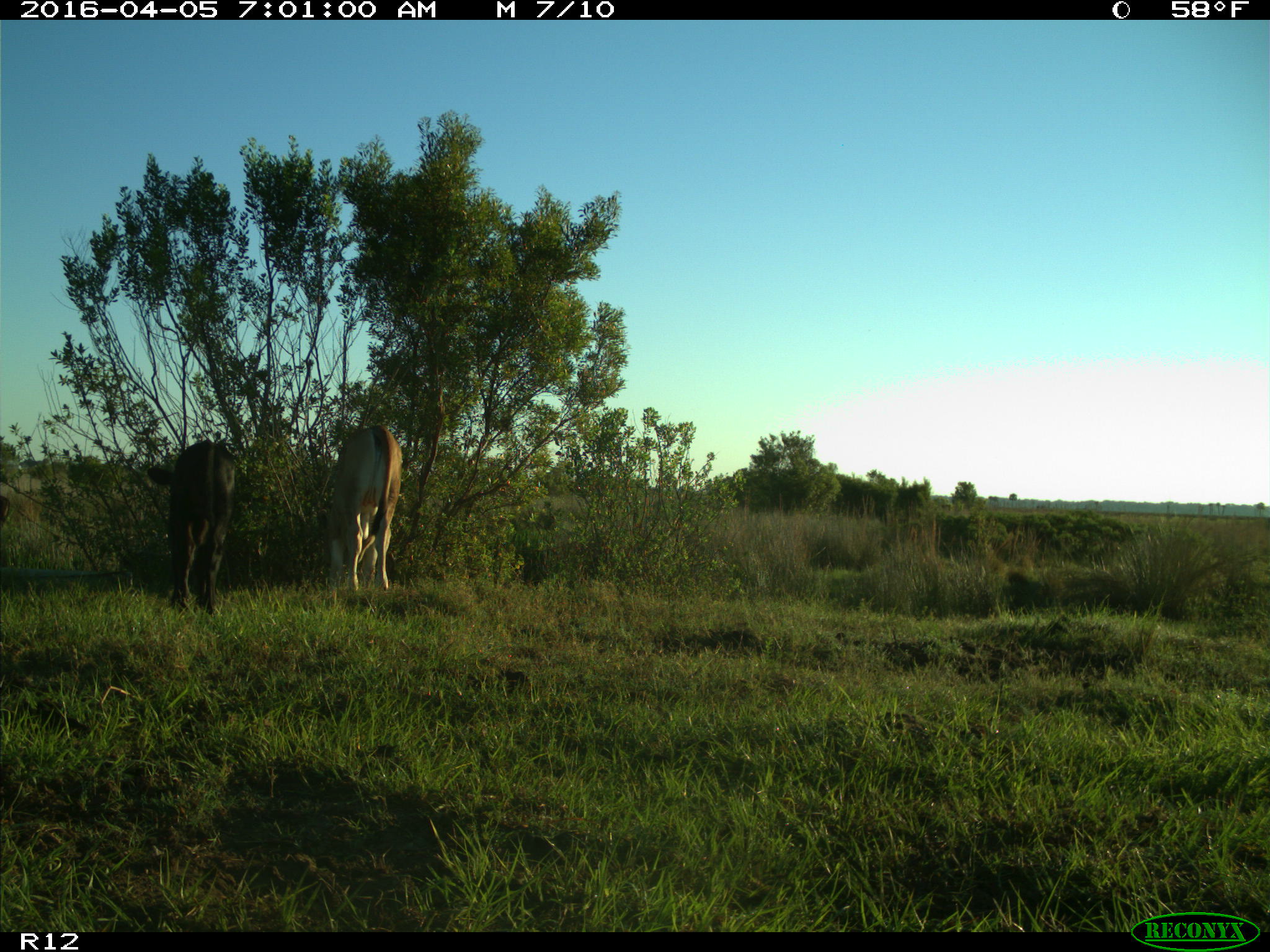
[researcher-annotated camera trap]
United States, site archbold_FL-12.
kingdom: Animalia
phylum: Chordata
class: Mammalia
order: Artiodactyla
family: Bovidae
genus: Bos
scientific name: Bos taurus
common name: domestic cow